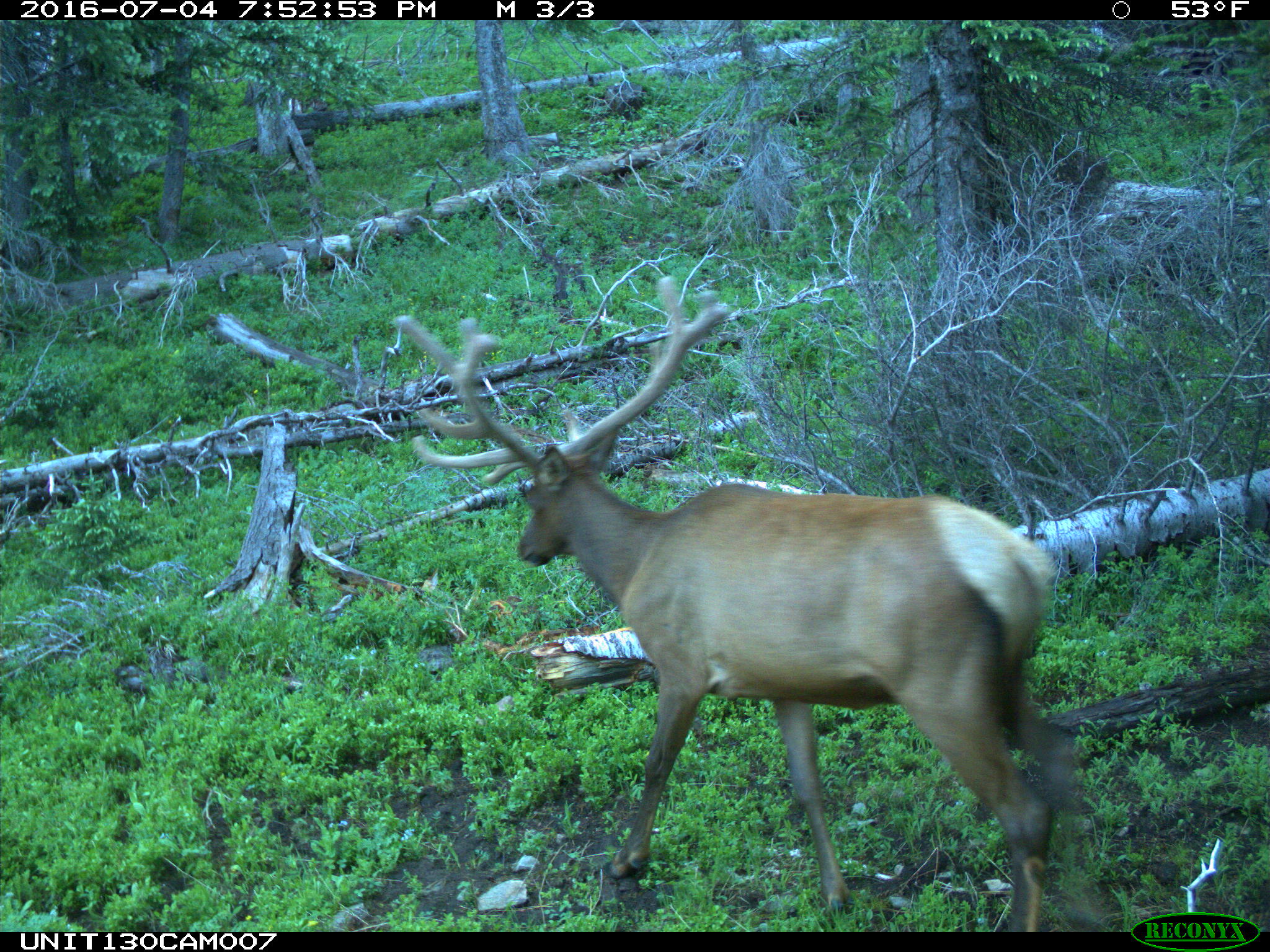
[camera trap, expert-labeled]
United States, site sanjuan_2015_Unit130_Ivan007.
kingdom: Animalia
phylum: Chordata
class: Mammalia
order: Artiodactyla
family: Cervidae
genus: Cervus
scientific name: Cervus elaphus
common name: red deer